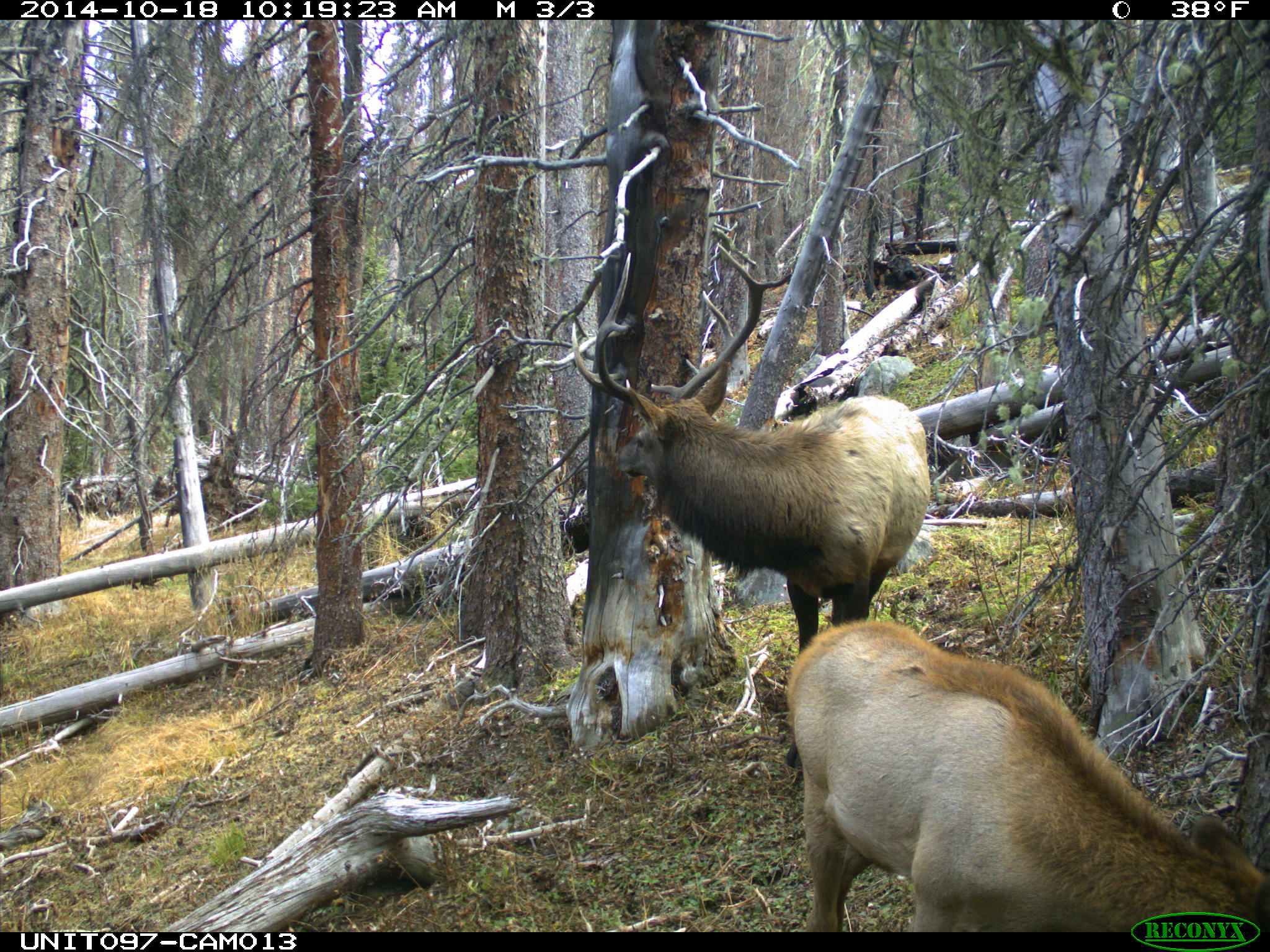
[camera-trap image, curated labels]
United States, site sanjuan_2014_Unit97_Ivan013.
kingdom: Animalia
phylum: Chordata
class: Mammalia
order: Artiodactyla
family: Cervidae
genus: Cervus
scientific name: Cervus elaphus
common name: red deer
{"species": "Cervus elaphus (red deer)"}